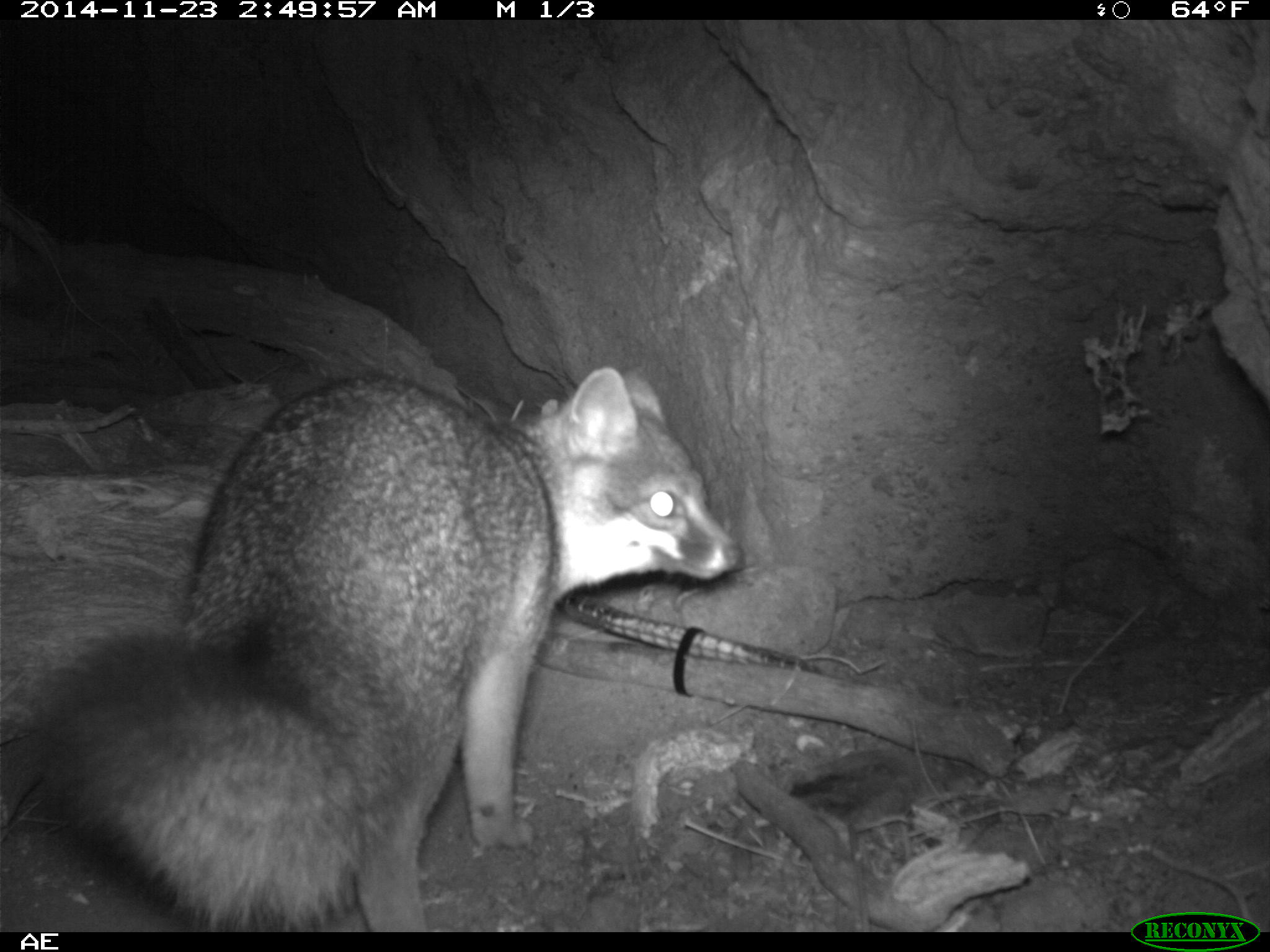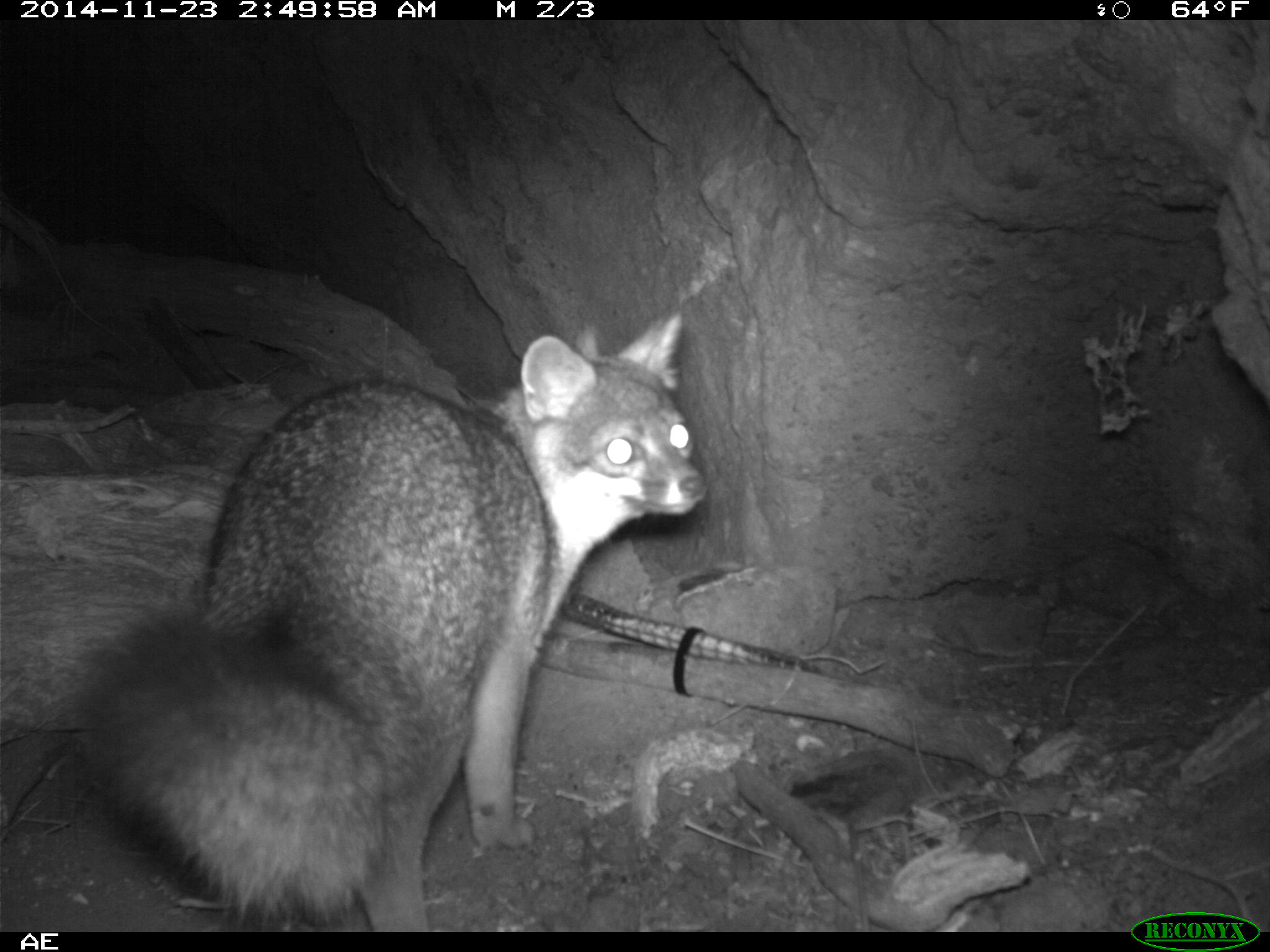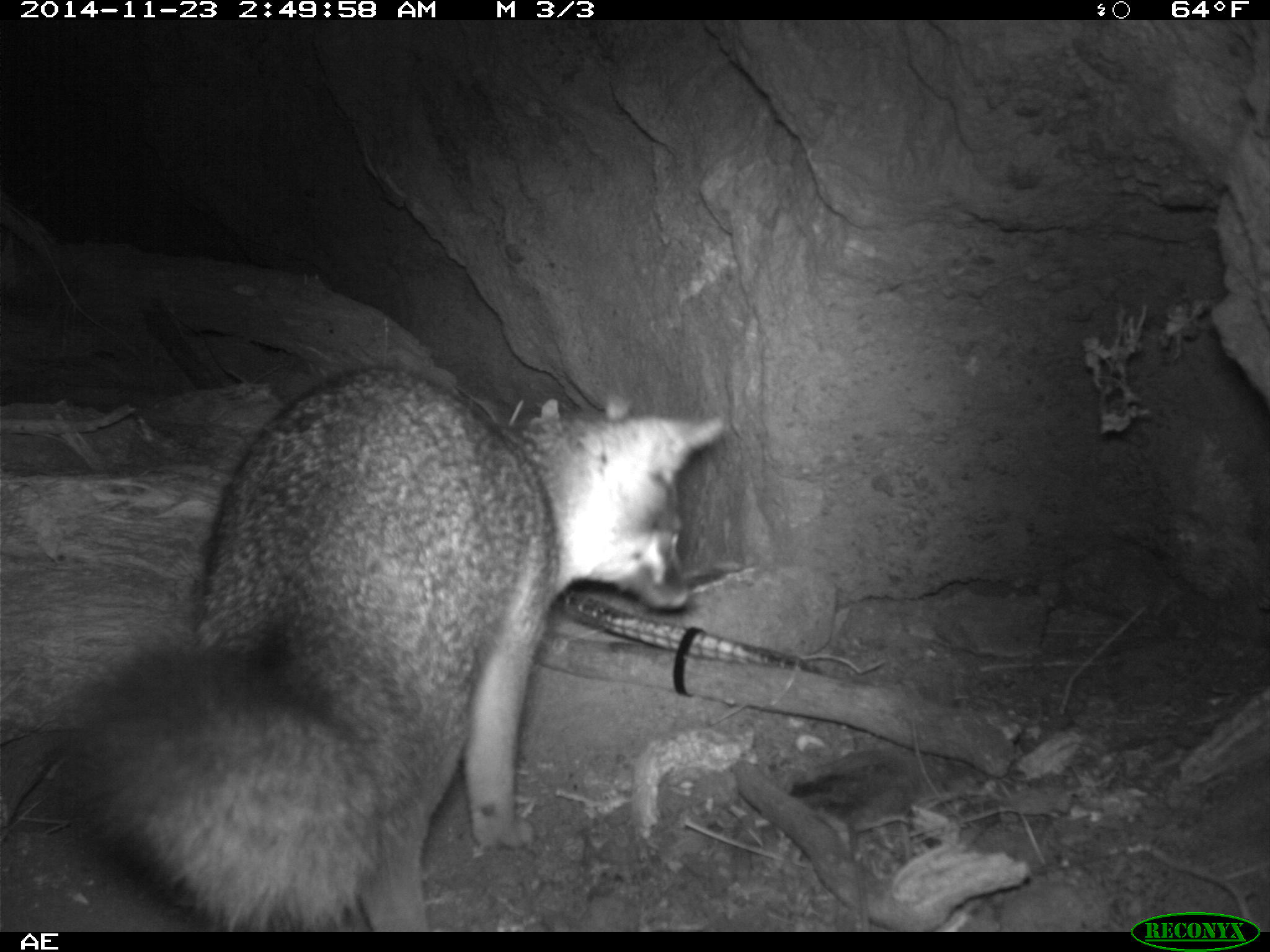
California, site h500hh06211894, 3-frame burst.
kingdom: Animalia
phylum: Chordata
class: Mammalia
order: Carnivora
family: Canidae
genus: Urocyon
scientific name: Urocyon littoralis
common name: island fox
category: fox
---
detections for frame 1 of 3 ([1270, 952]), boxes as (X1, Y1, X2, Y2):
fox: (30, 366, 745, 930)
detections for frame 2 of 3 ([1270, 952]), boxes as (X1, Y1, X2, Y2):
fox: (83, 308, 703, 932)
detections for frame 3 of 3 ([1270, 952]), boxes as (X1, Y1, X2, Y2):
fox: (56, 363, 722, 932)